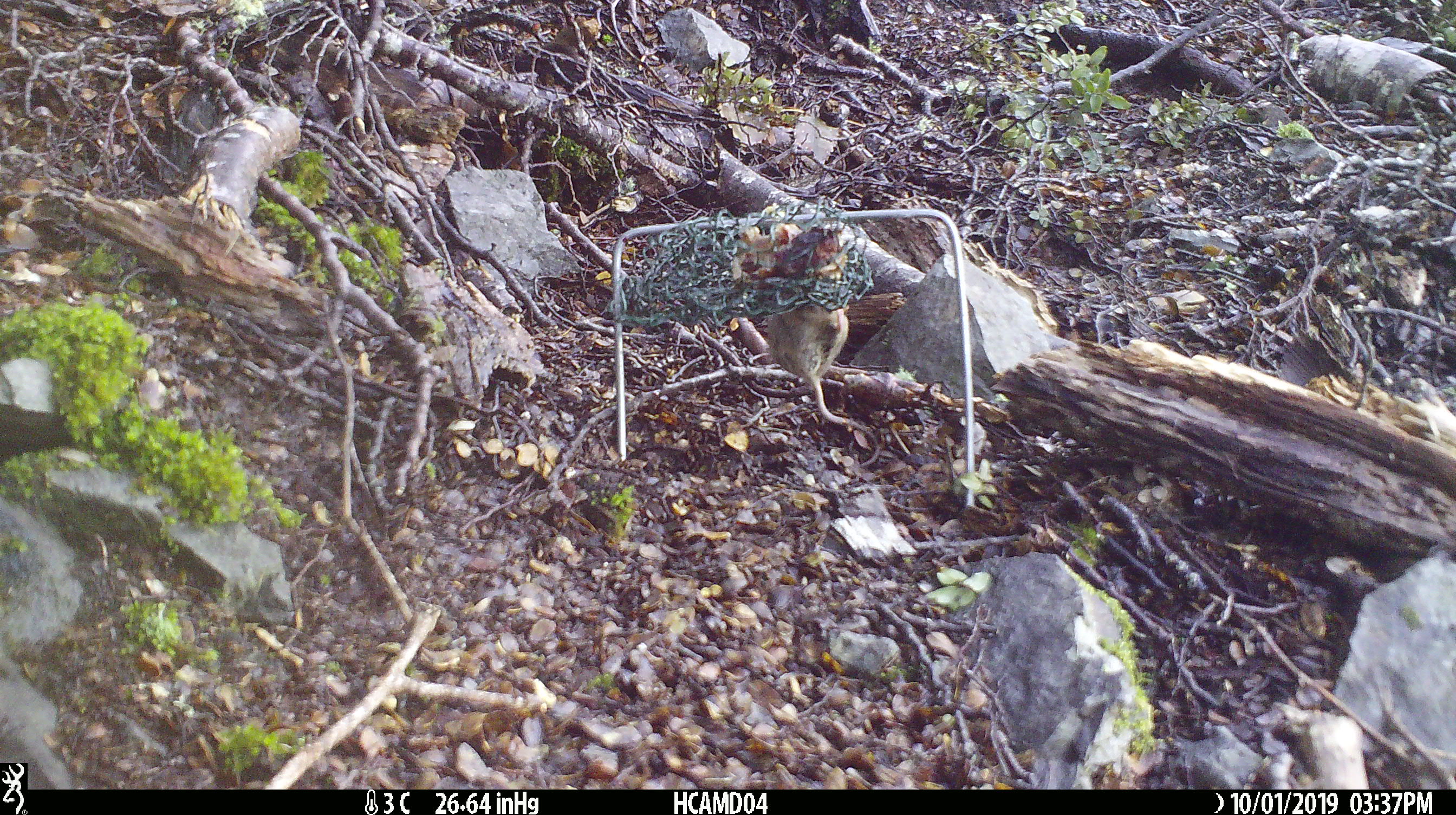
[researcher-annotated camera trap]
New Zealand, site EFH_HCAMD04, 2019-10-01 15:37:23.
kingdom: Animalia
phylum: Chordata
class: Mammalia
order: Rodentia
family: Muridae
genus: Mus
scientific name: Mus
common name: mouse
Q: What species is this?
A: Mouse (Mus).